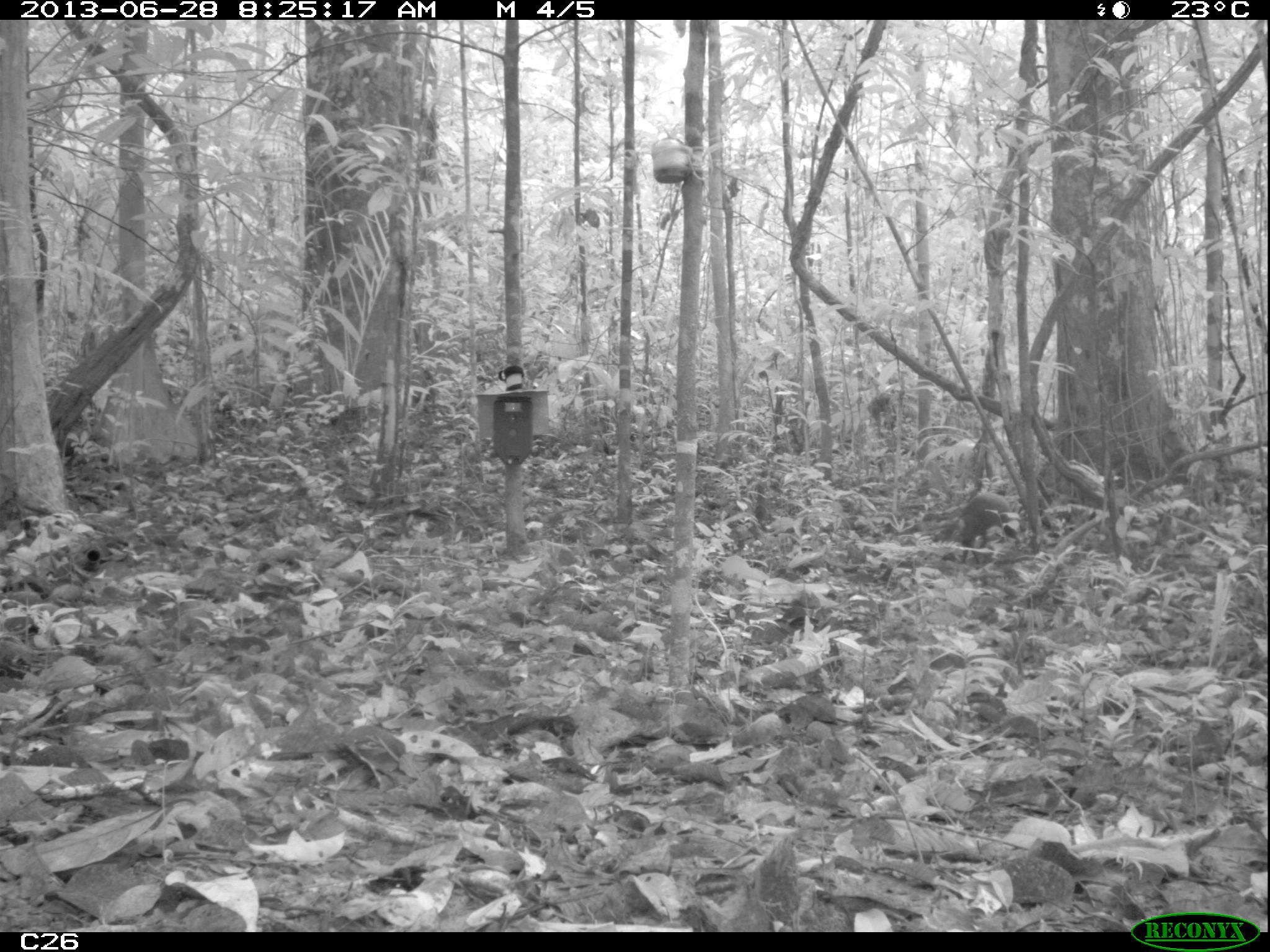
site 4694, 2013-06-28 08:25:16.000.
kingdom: Animalia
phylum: Chordata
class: Mammalia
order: Rodentia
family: Dasyproctidae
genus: Dasyprocta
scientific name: Dasyprocta leporina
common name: red-rumped agouti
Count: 1.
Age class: adult.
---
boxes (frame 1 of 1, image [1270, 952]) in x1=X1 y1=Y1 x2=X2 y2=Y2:
dasyprocta leporina: x1=954 y1=491 x2=1021 y2=565